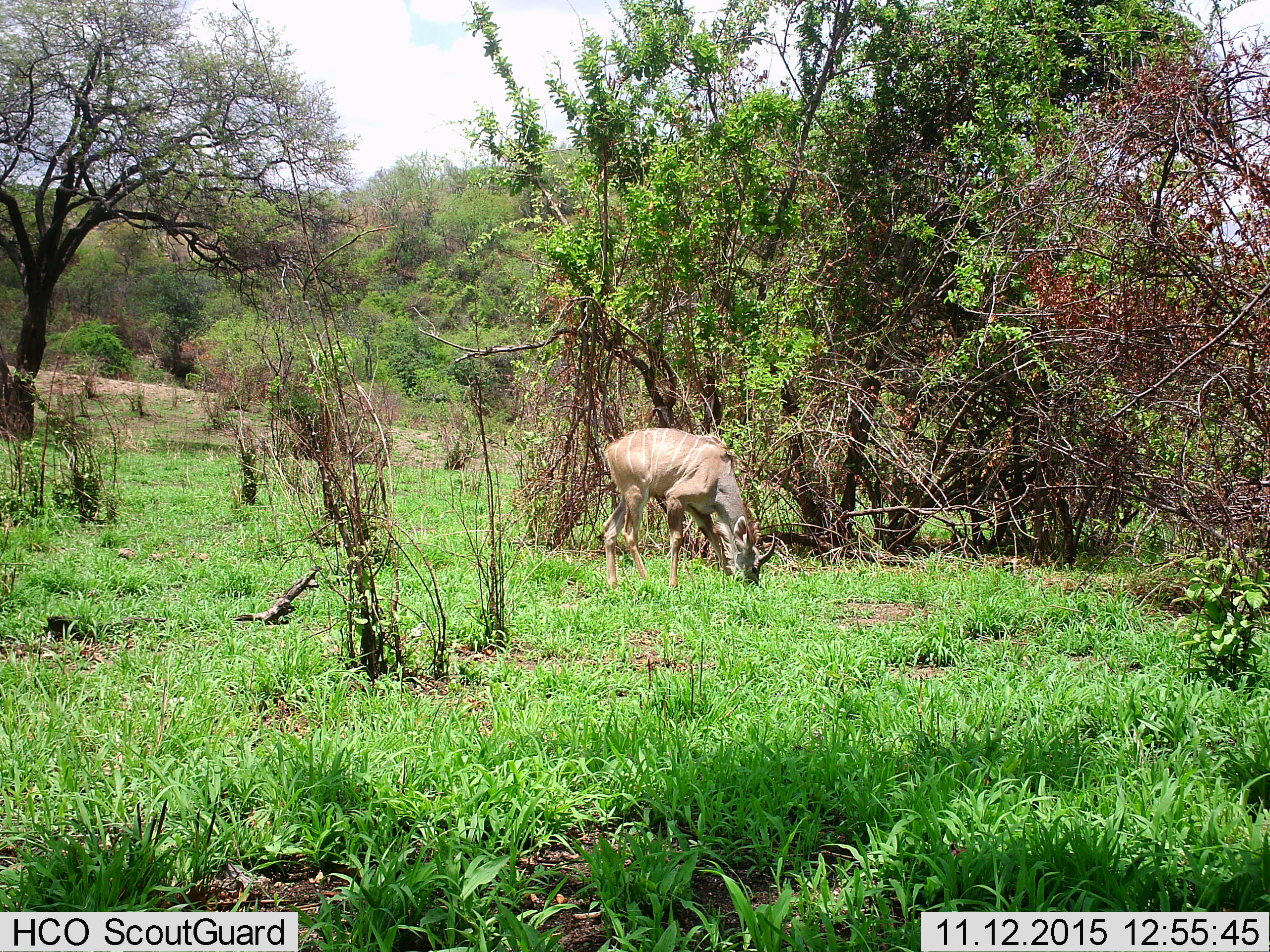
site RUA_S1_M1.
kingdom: Animalia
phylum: Chordata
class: Mammalia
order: Artiodactyla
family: Bovidae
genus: Tragelaphus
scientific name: Tragelaphus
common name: kudu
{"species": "kudu (Tragelaphus)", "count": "1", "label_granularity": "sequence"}